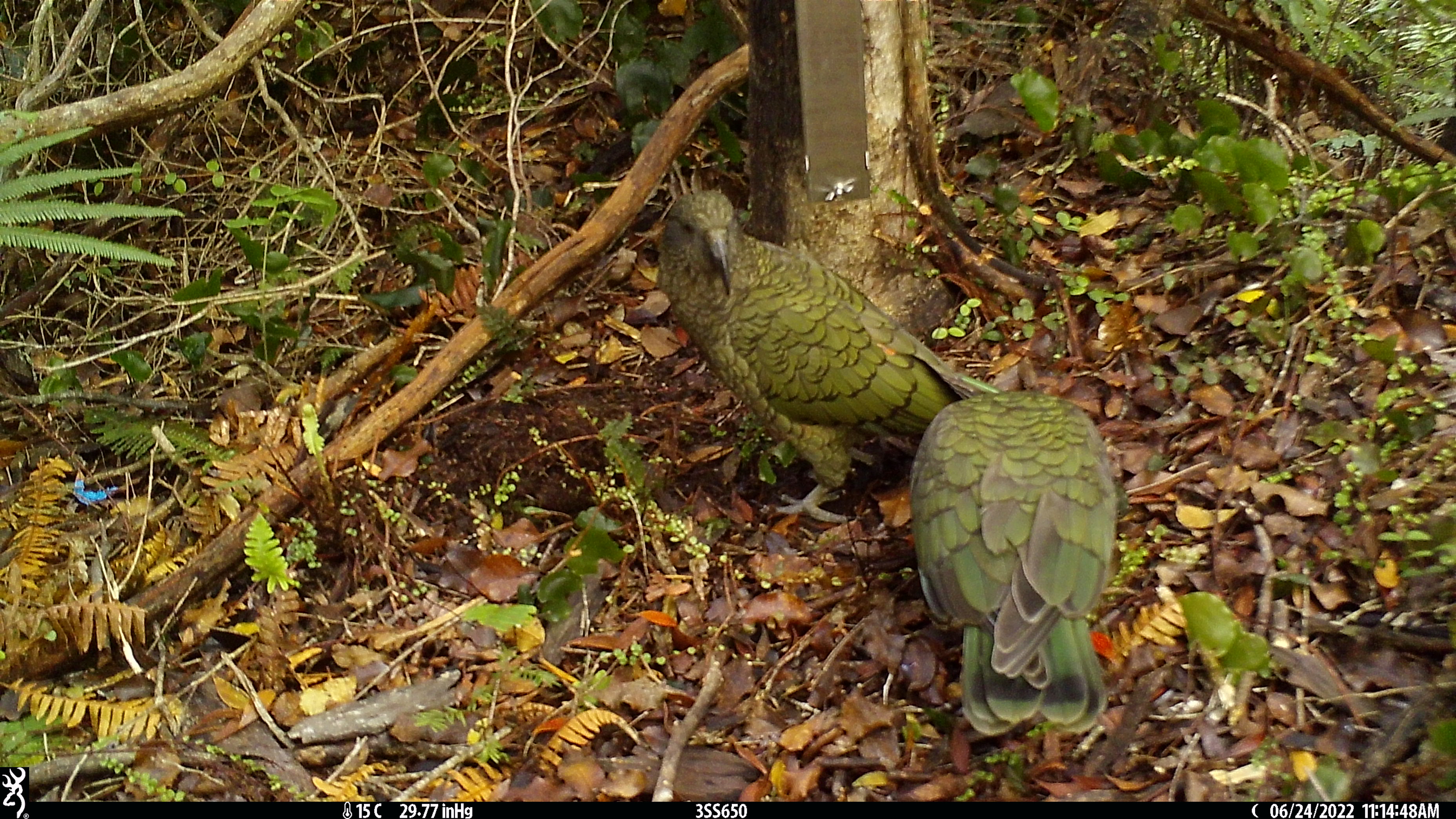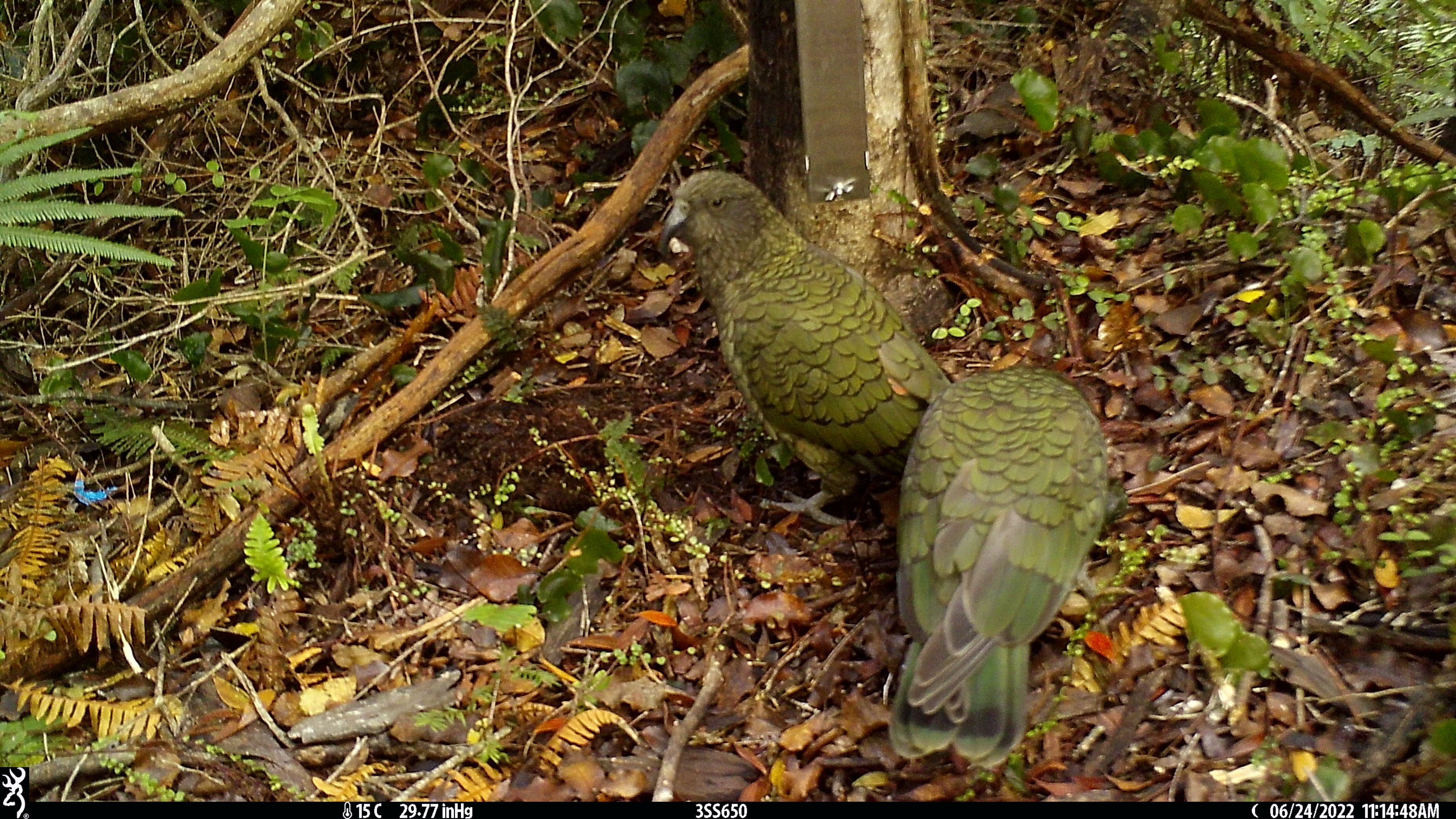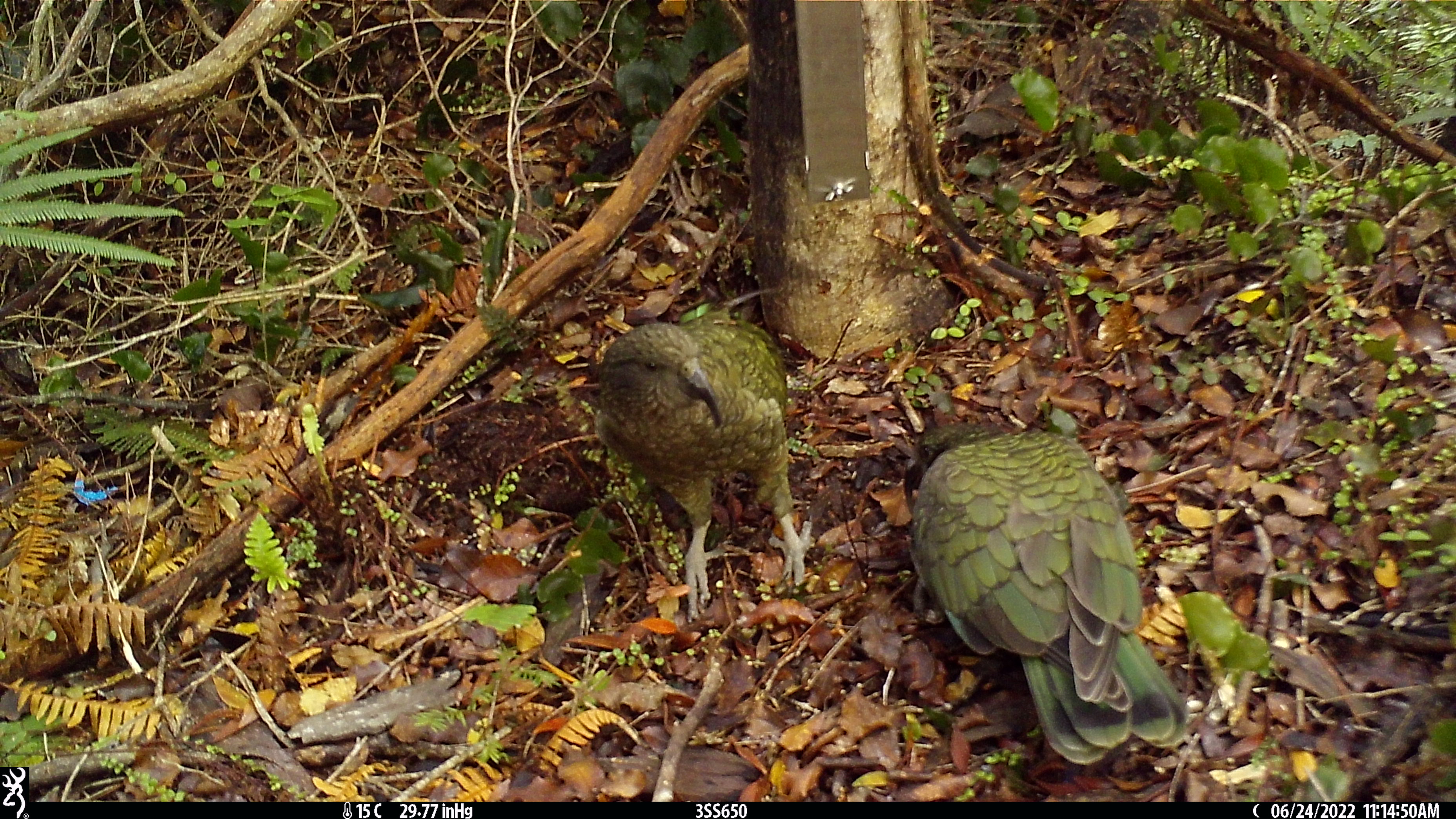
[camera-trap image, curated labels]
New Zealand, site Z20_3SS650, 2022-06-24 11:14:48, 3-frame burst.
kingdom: Animalia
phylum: Chordata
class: Aves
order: Psittaciformes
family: Strigopidae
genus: Nestor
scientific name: Nestor notabilis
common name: kea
Kea (Nestor notabilis).